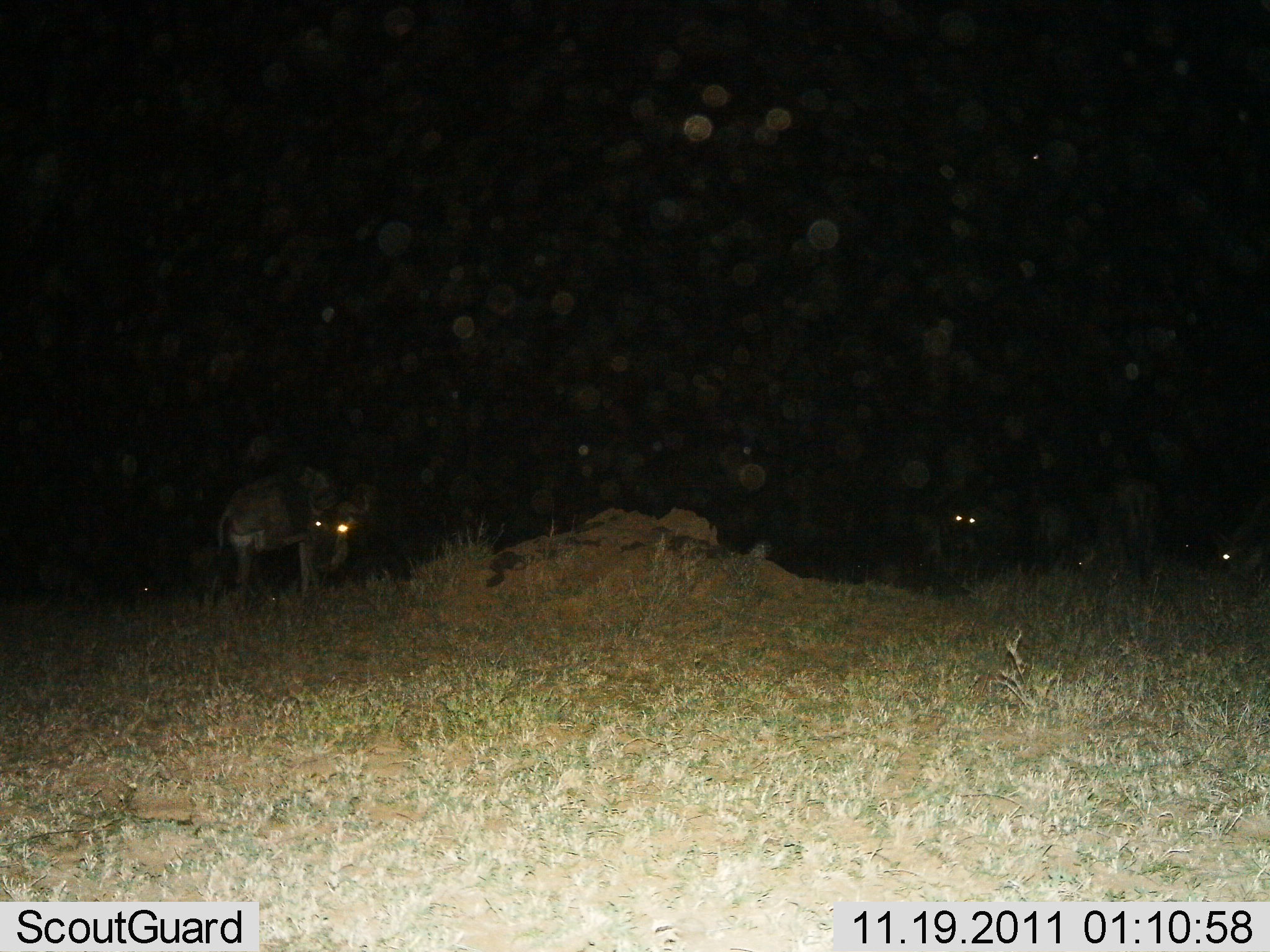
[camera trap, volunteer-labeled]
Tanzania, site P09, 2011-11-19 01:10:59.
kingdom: Animalia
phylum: Chordata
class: Mammalia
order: Artiodactyla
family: Bovidae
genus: Connochaetes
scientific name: Connochaetes taurinus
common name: blue wildebeest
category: wildebeest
Wildebeest (blue wildebeest) (Connochaetes taurinus), count 3. Behavior (volunteer vote fractions): standing 82%, resting 0%, moving 0%, interacting 0%. Young present (vote fraction): 0%. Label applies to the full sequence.